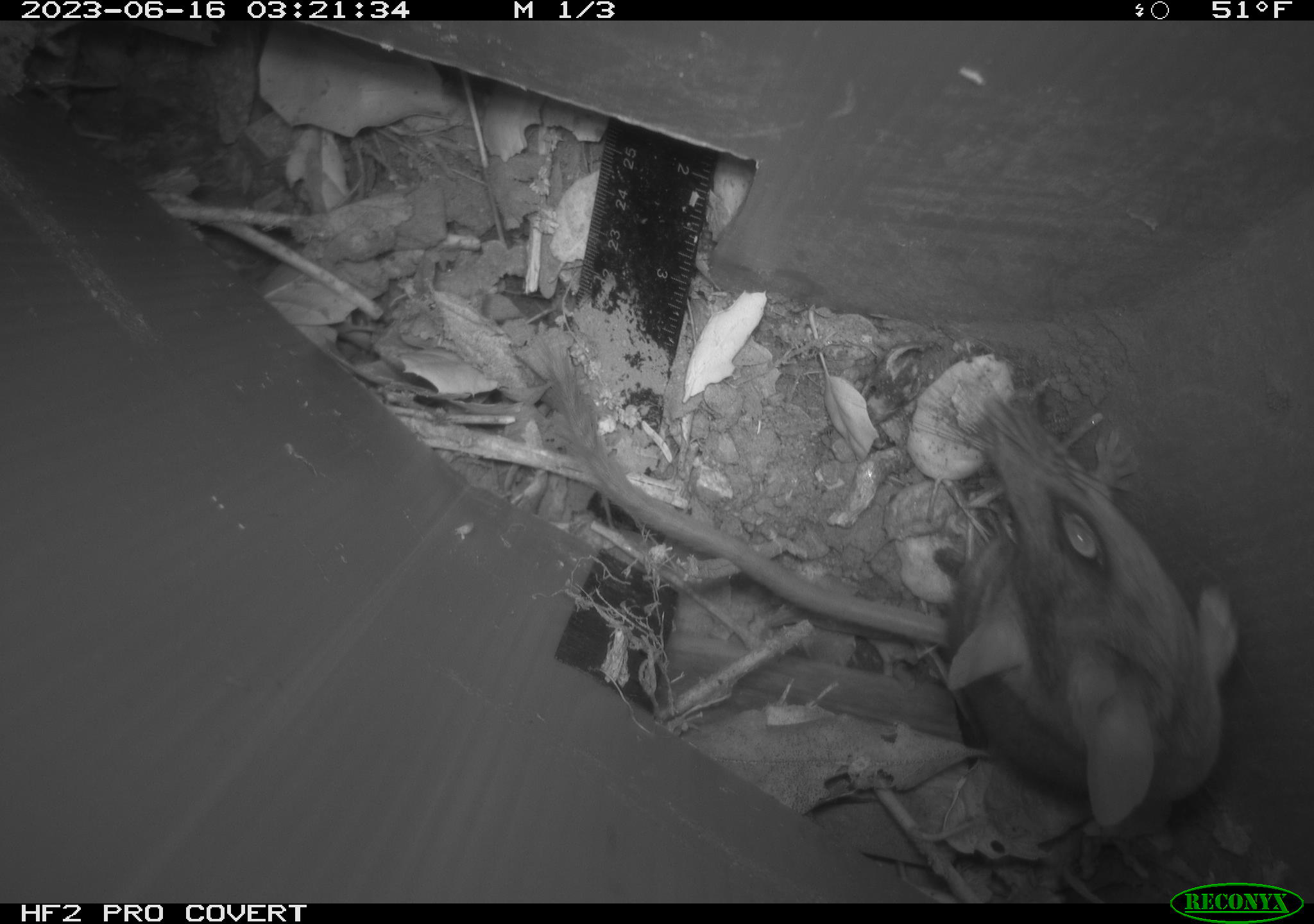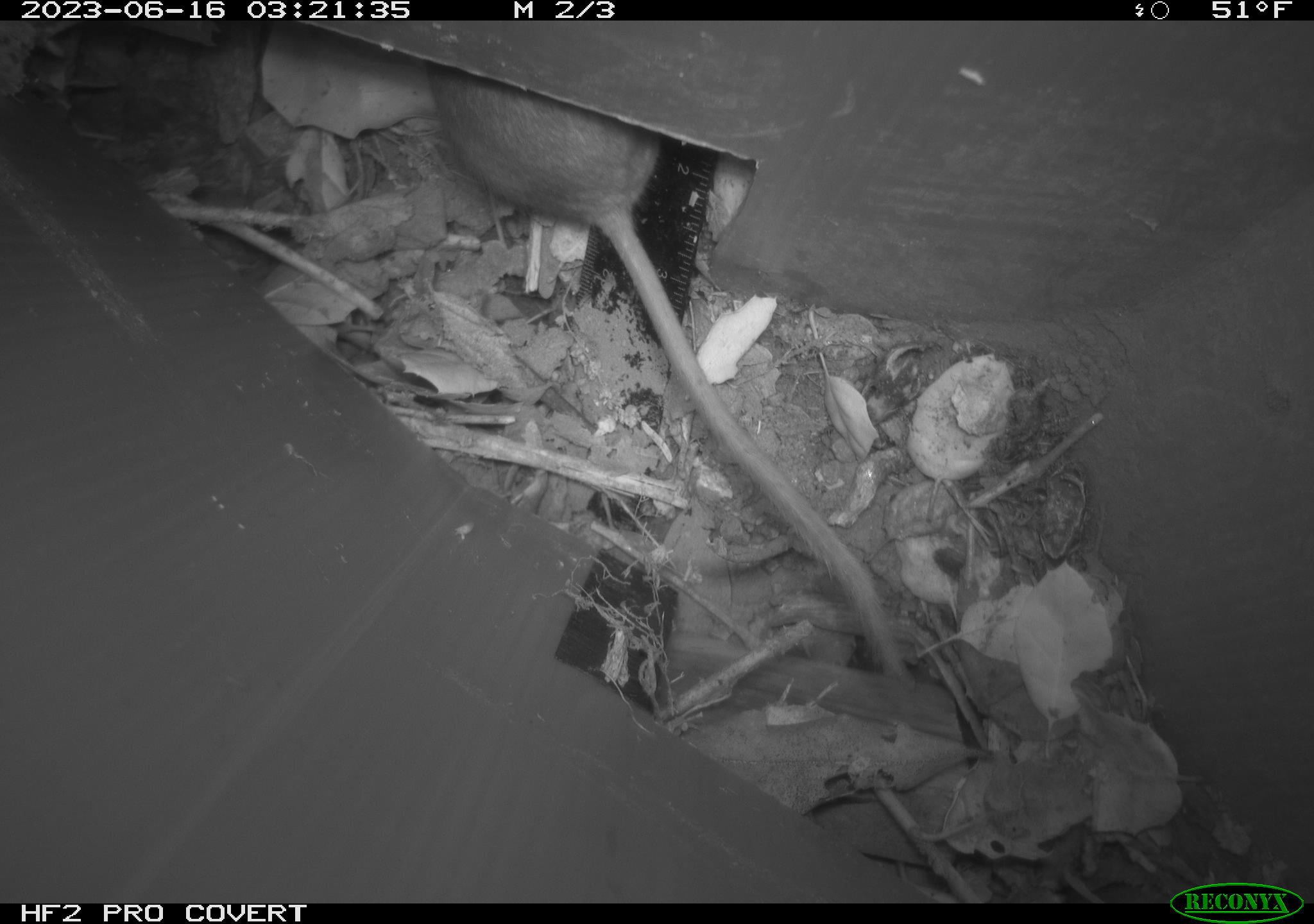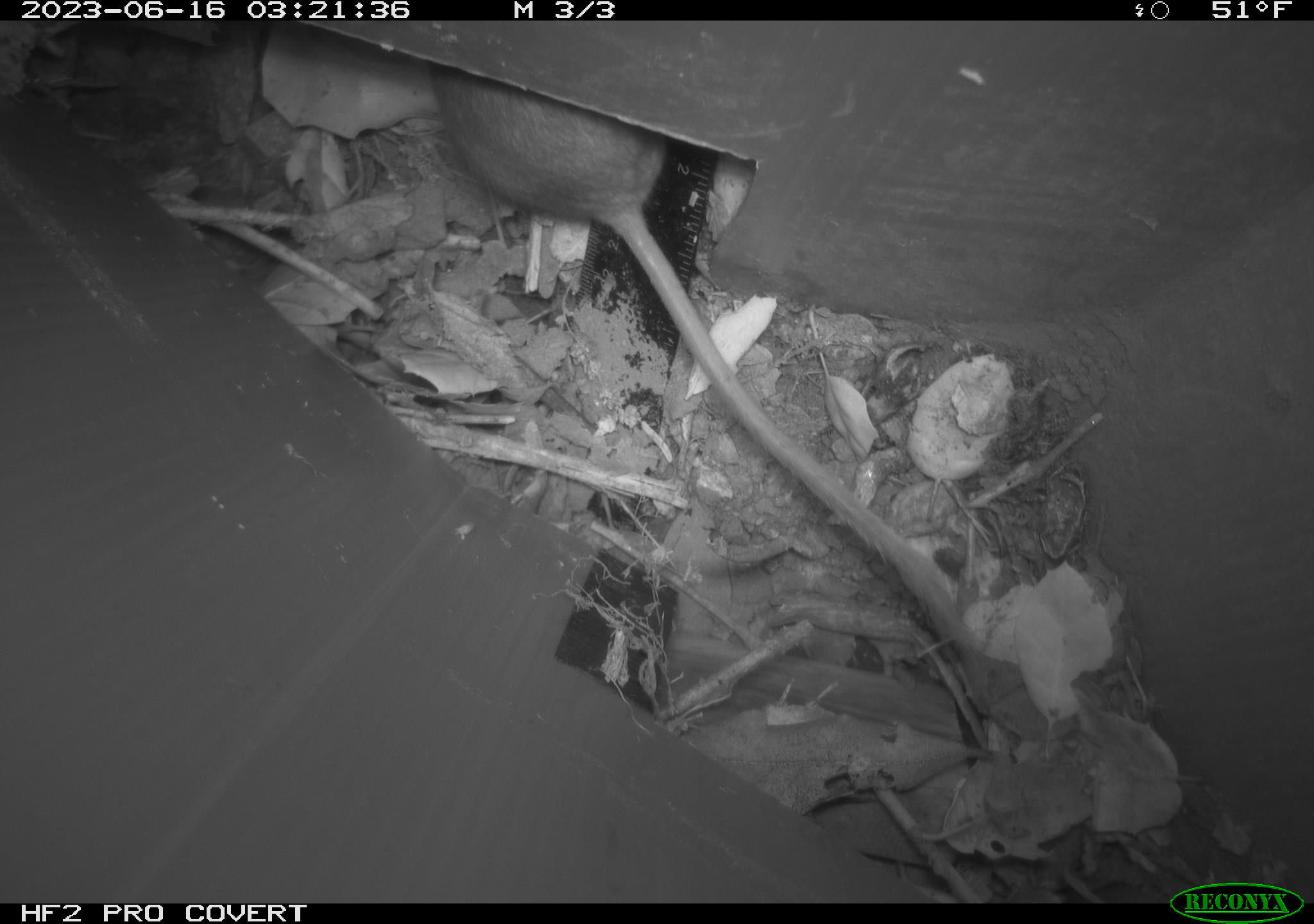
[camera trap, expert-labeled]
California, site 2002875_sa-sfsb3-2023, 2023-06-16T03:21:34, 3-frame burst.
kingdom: Animalia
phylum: Chordata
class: Mammalia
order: Rodentia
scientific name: Rodentia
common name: mouse species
Mouse species (Rodentia).